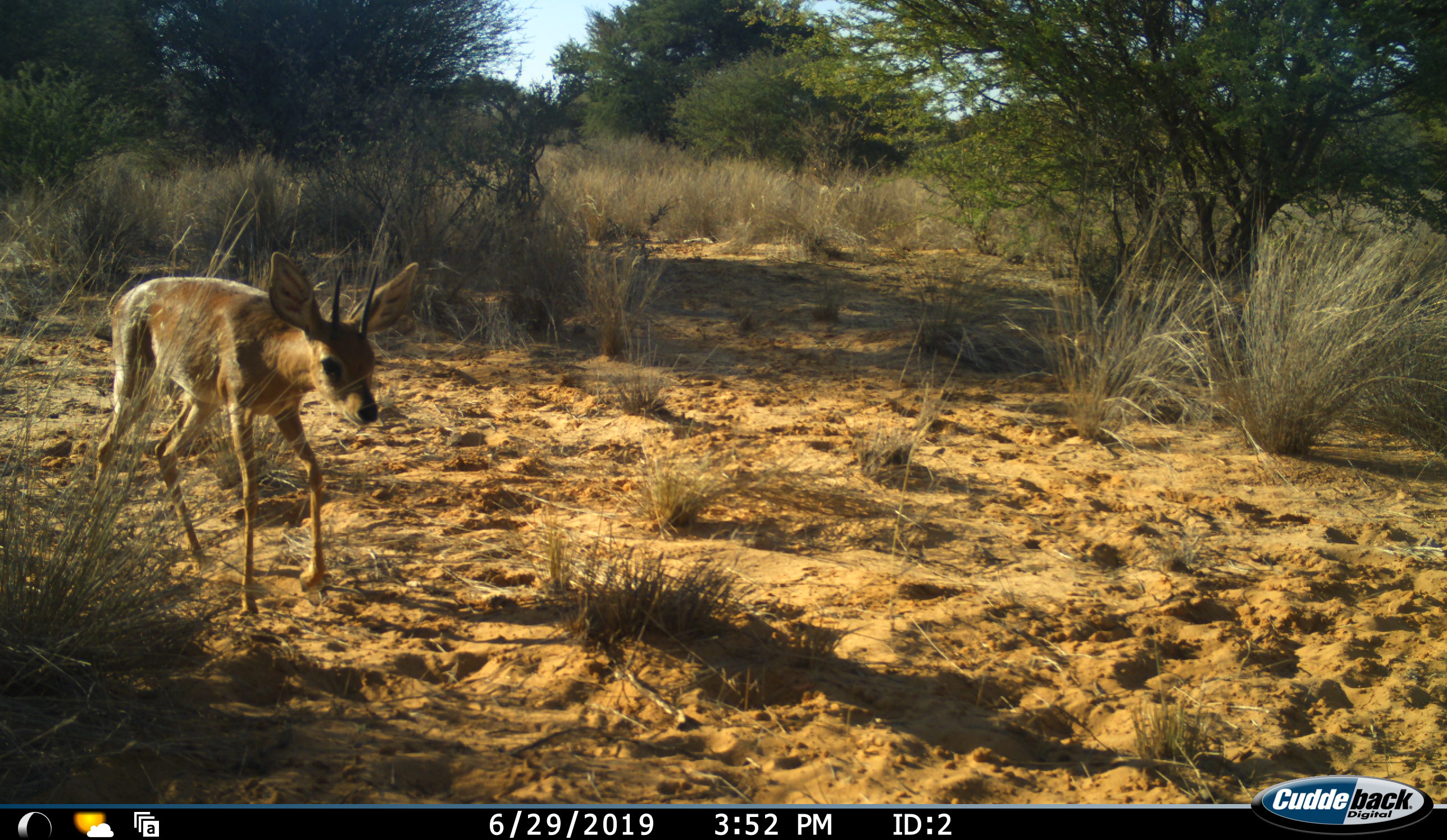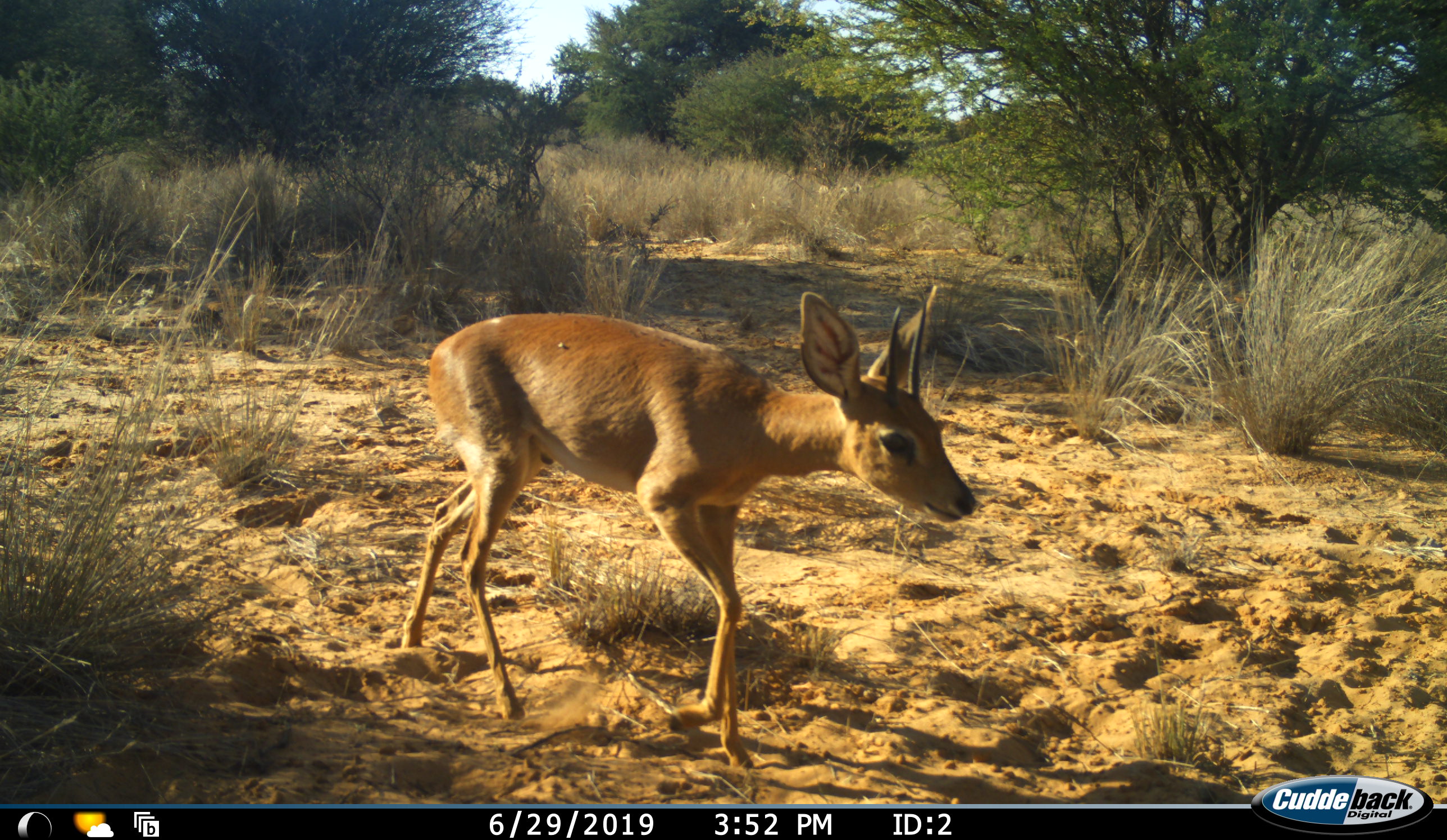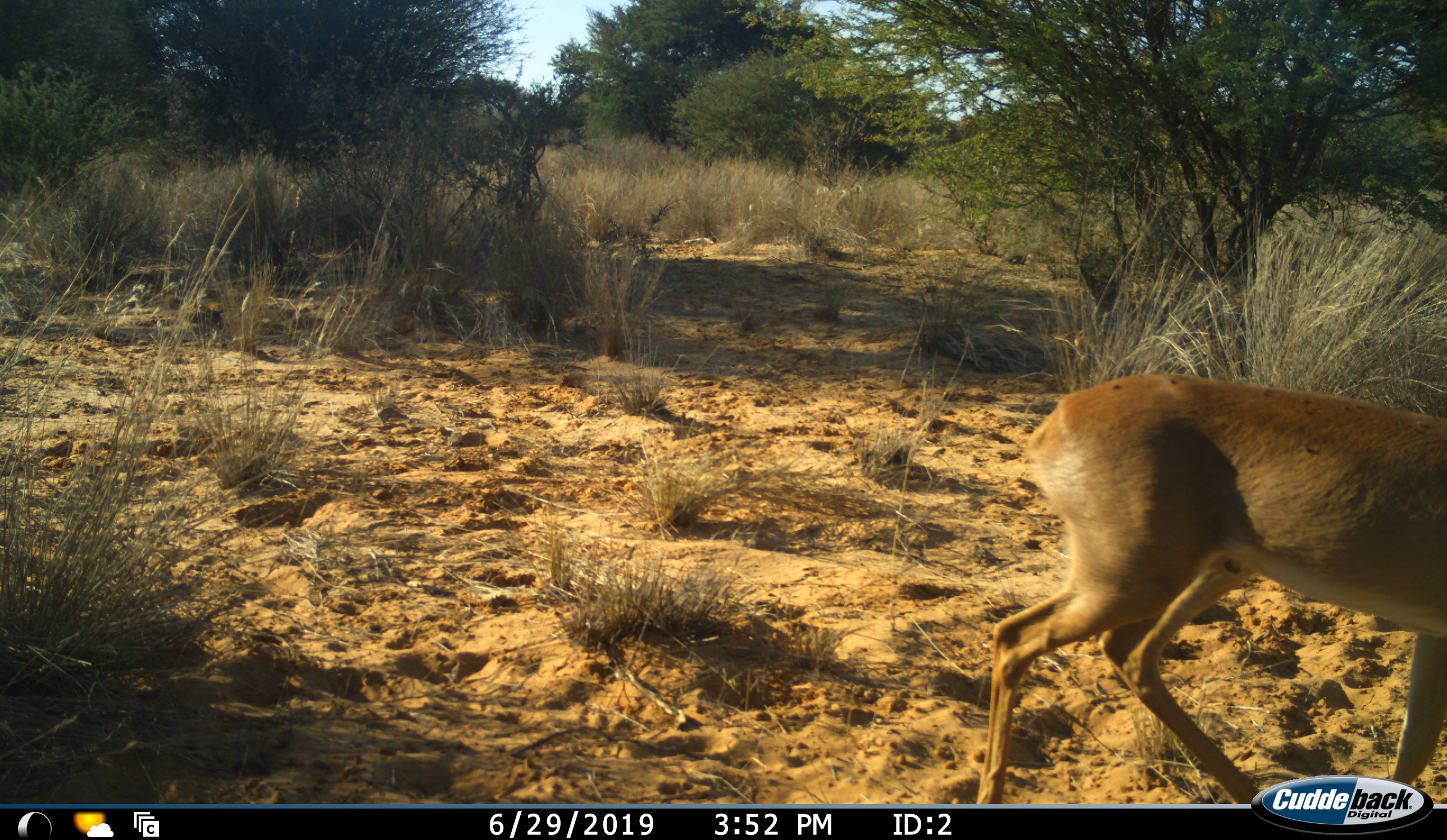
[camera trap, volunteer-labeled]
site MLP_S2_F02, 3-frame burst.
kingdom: Animalia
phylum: Chordata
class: Mammalia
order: Artiodactyla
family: Bovidae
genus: Raphicerus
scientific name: Raphicerus campestris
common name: steenbok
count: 1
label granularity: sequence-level